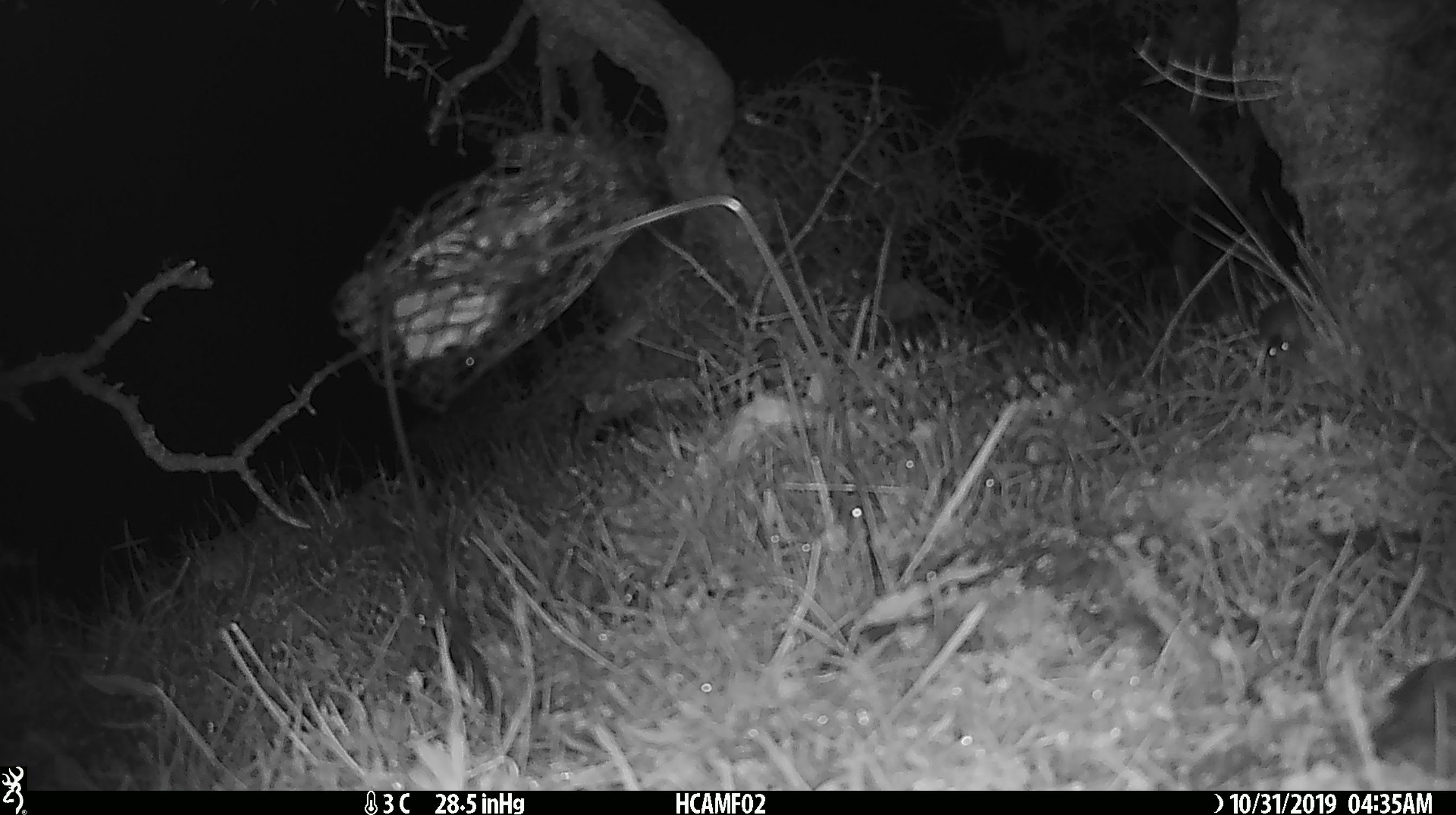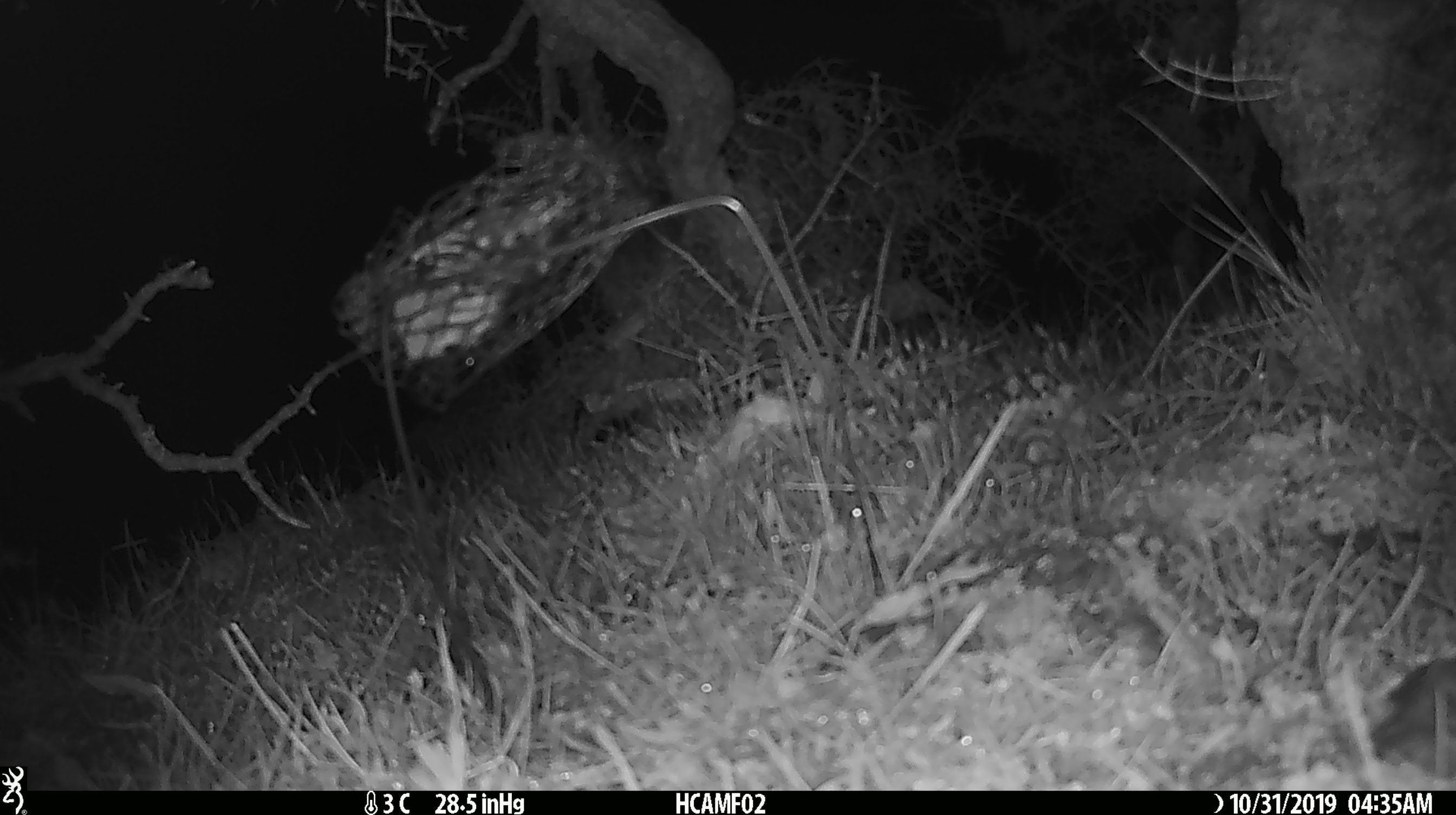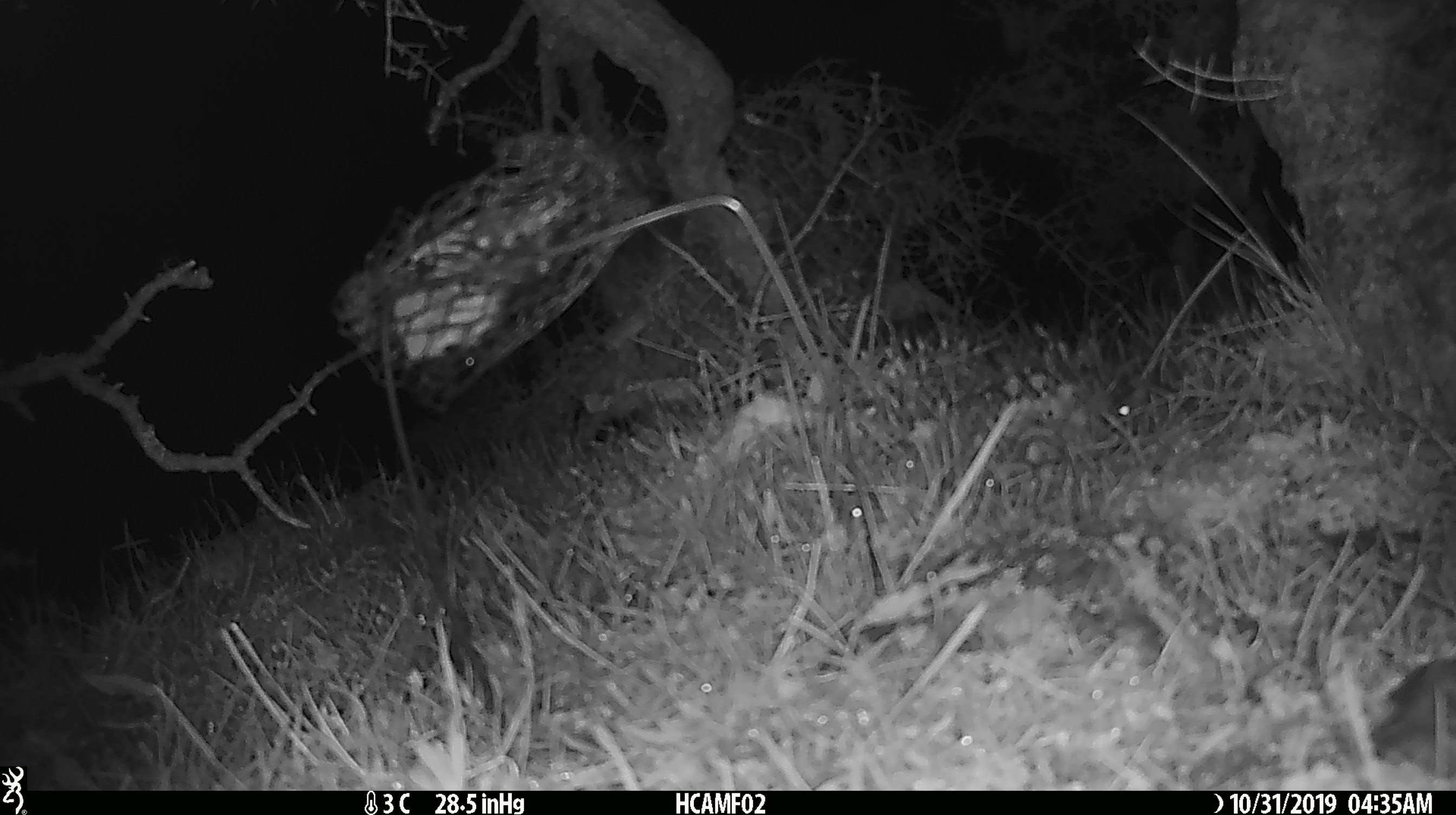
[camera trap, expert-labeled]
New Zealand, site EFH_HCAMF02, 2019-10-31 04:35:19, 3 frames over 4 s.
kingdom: Animalia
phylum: Chordata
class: Mammalia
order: Rodentia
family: Muridae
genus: Mus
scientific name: Mus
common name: mouse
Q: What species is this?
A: Mouse (Mus).